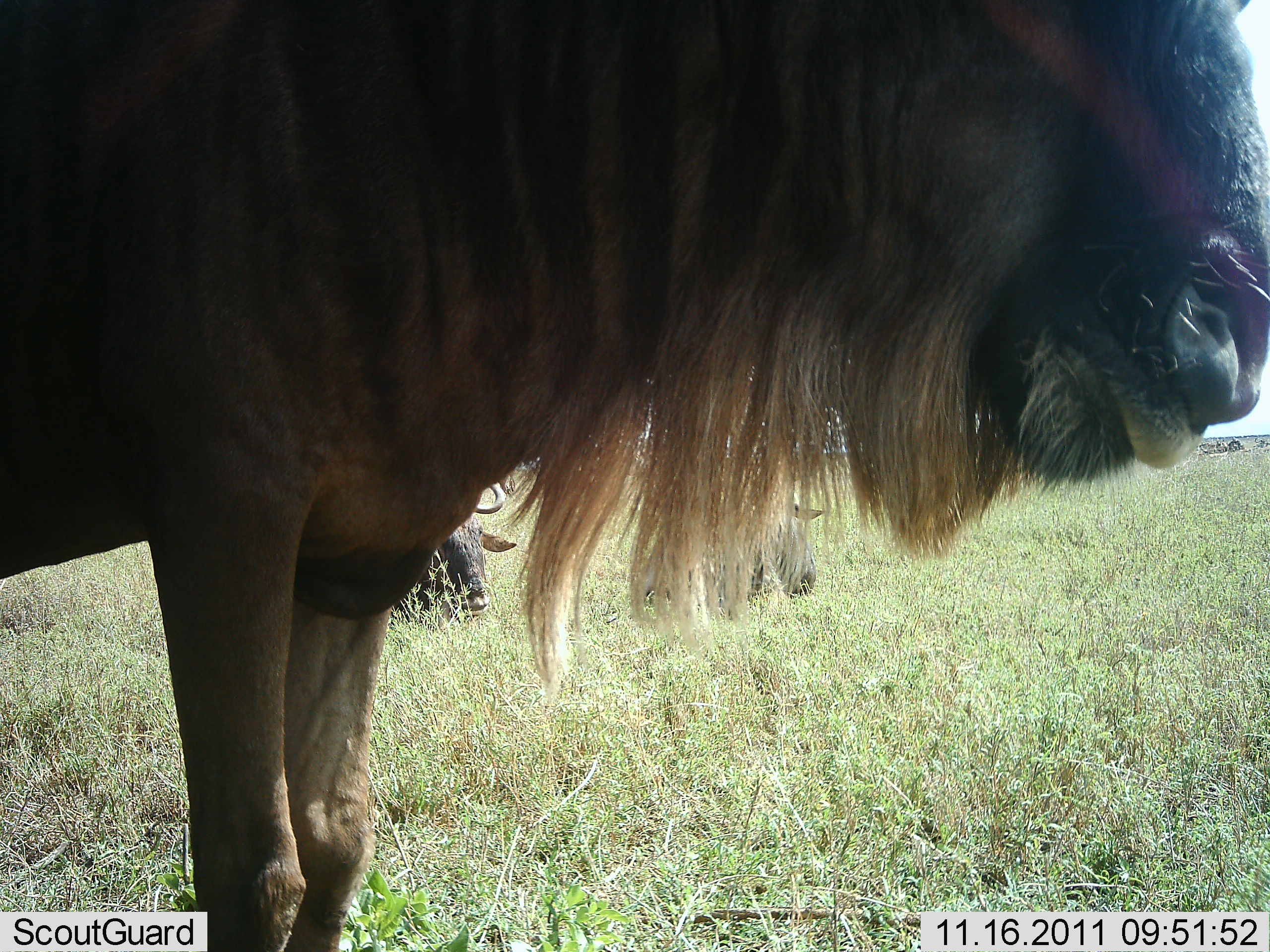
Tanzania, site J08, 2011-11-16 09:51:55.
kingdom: Animalia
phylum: Chordata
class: Mammalia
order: Artiodactyla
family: Bovidae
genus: Connochaetes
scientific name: Connochaetes taurinus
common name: blue wildebeest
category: wildebeest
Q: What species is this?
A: Wildebeest (blue wildebeest) (Connochaetes taurinus).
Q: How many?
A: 3.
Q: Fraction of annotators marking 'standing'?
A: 92%.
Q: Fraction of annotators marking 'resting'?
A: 38%.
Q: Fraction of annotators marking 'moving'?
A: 0%.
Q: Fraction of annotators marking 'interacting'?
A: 8%.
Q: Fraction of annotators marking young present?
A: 0%.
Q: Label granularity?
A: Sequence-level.